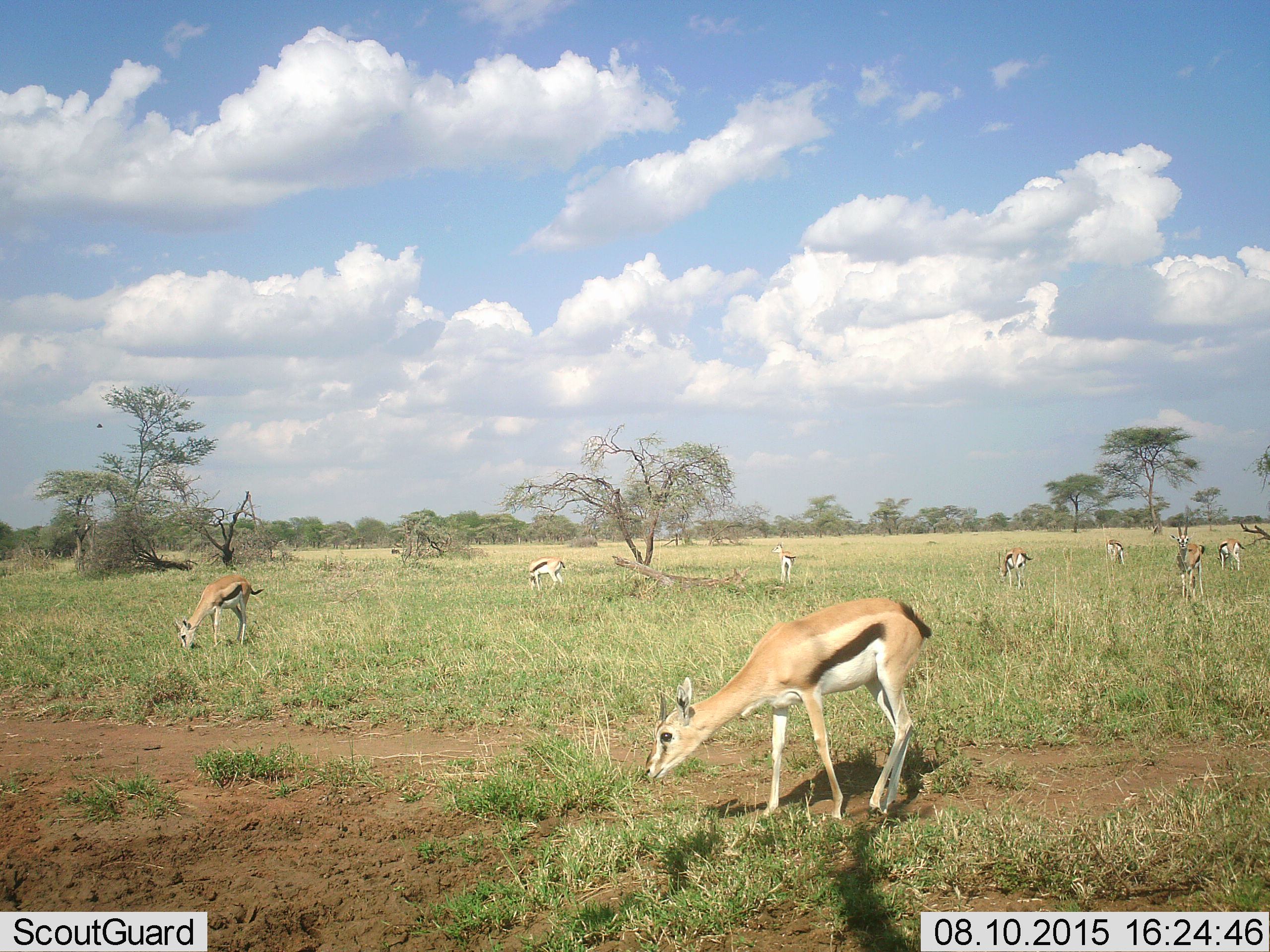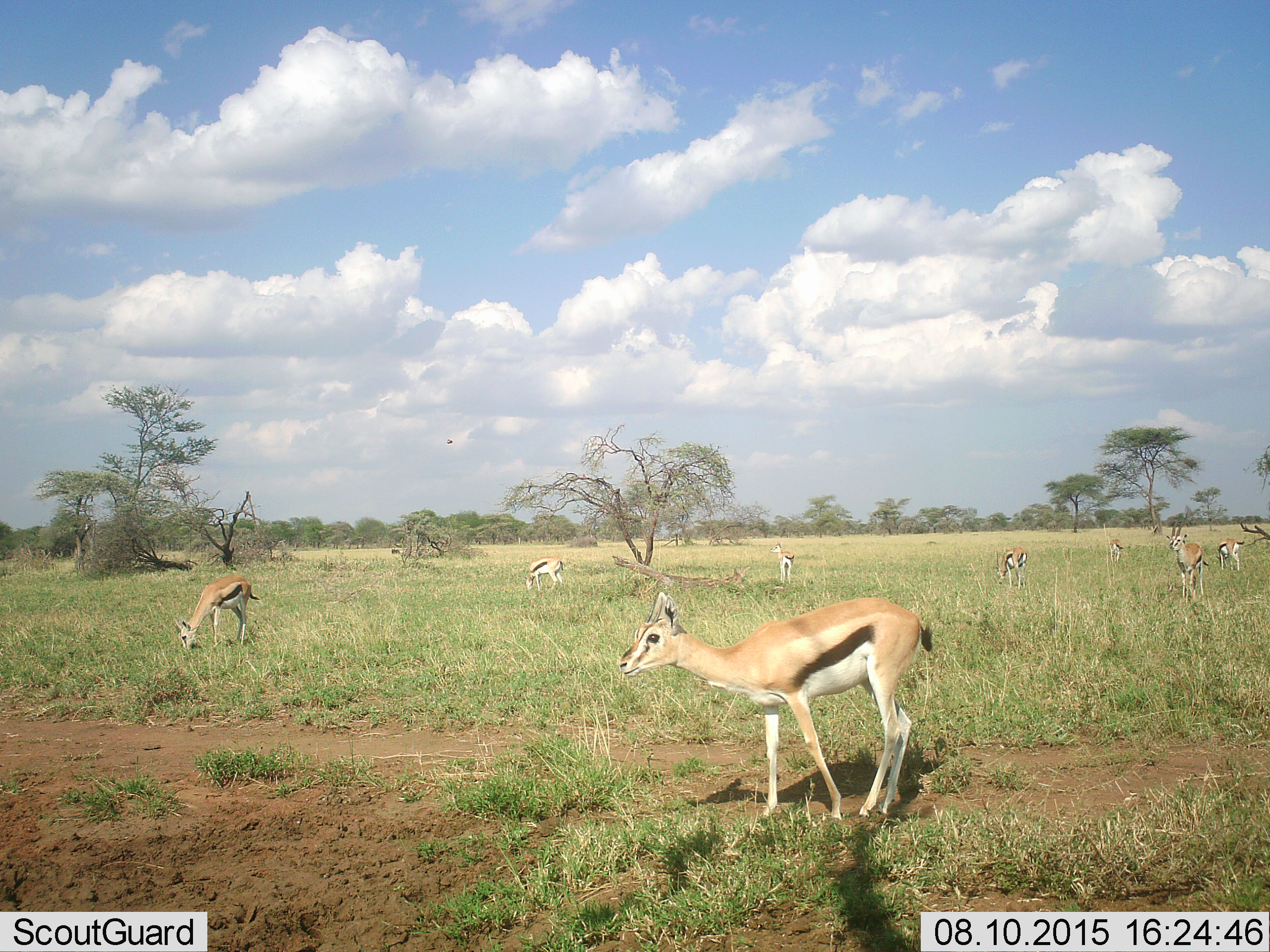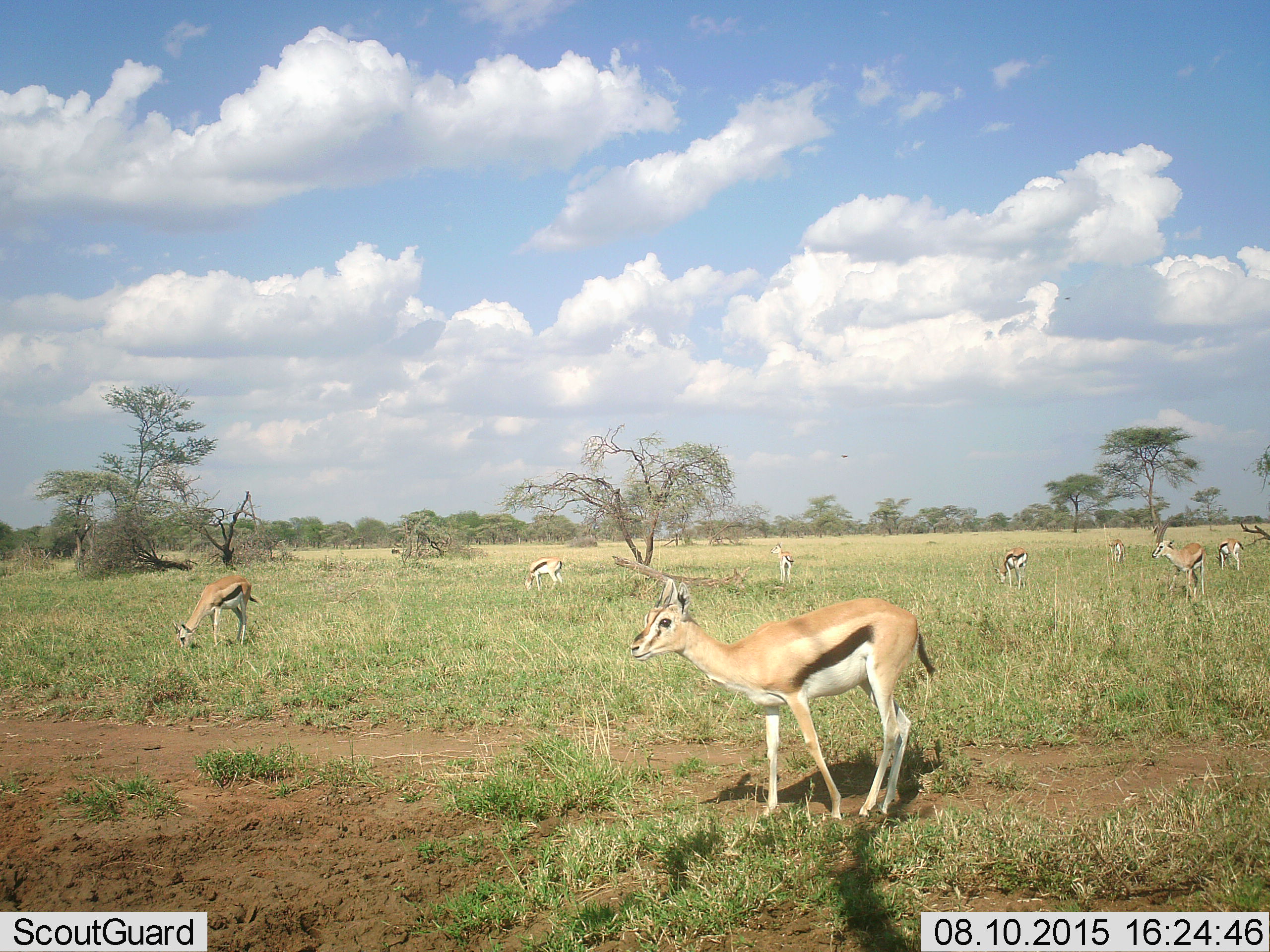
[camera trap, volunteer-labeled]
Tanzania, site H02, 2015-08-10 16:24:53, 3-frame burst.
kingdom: Animalia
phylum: Chordata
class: Mammalia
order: Artiodactyla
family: Bovidae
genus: Eudorcas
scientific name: Eudorcas thomsonii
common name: thomson's gazelle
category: gazellethomsons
Gazellethomsons (thomson's gazelle) (Eudorcas thomsonii), count 8. Behavior (volunteer vote fractions): standing 62%, resting 0%, moving 0%, interacting 0%. Young present (vote fraction): 0%. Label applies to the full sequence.